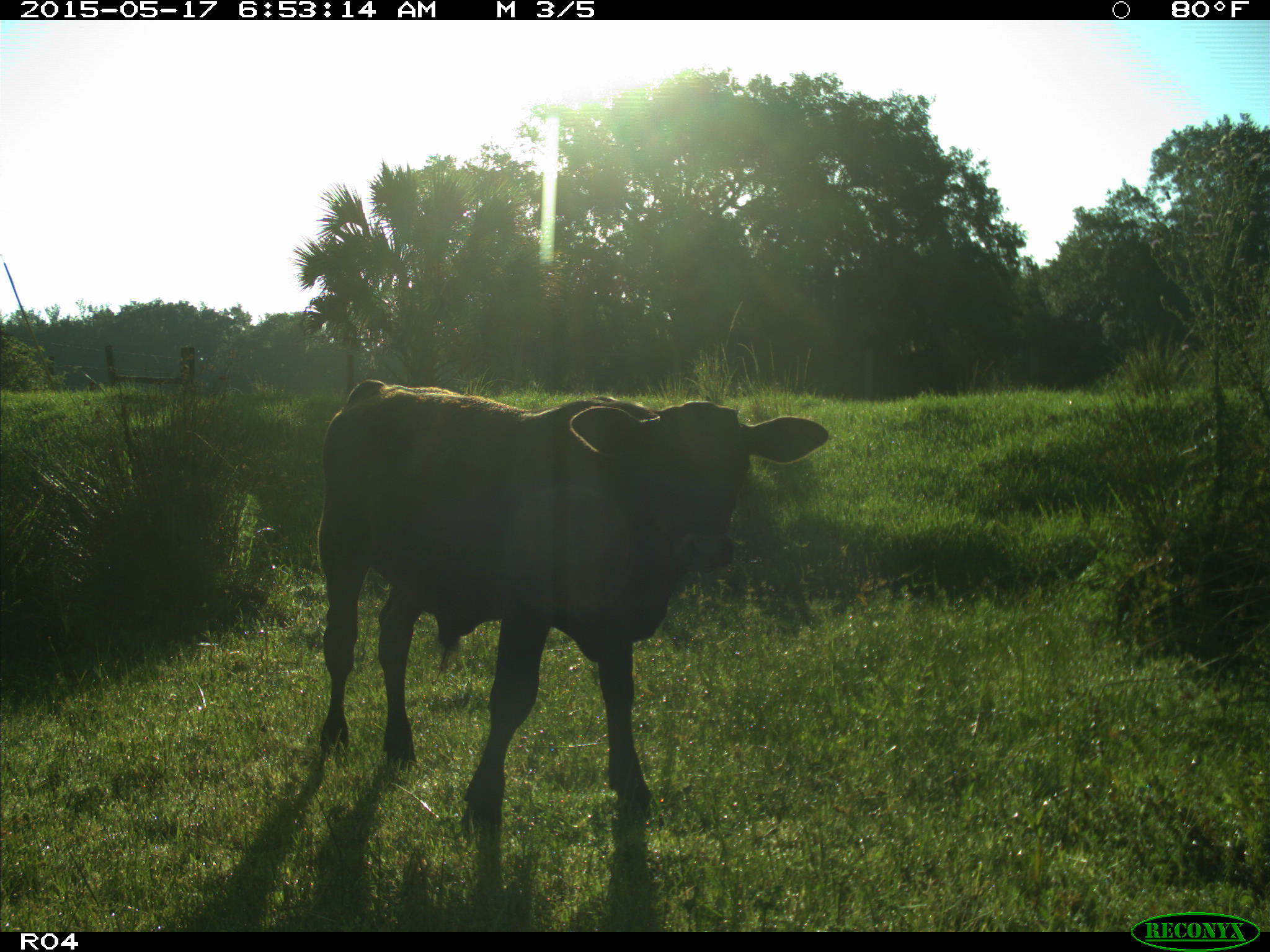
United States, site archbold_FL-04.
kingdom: Animalia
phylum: Chordata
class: Mammalia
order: Artiodactyla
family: Bovidae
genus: Bos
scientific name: Bos taurus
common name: domestic cow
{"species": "Bos taurus (domestic cow)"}